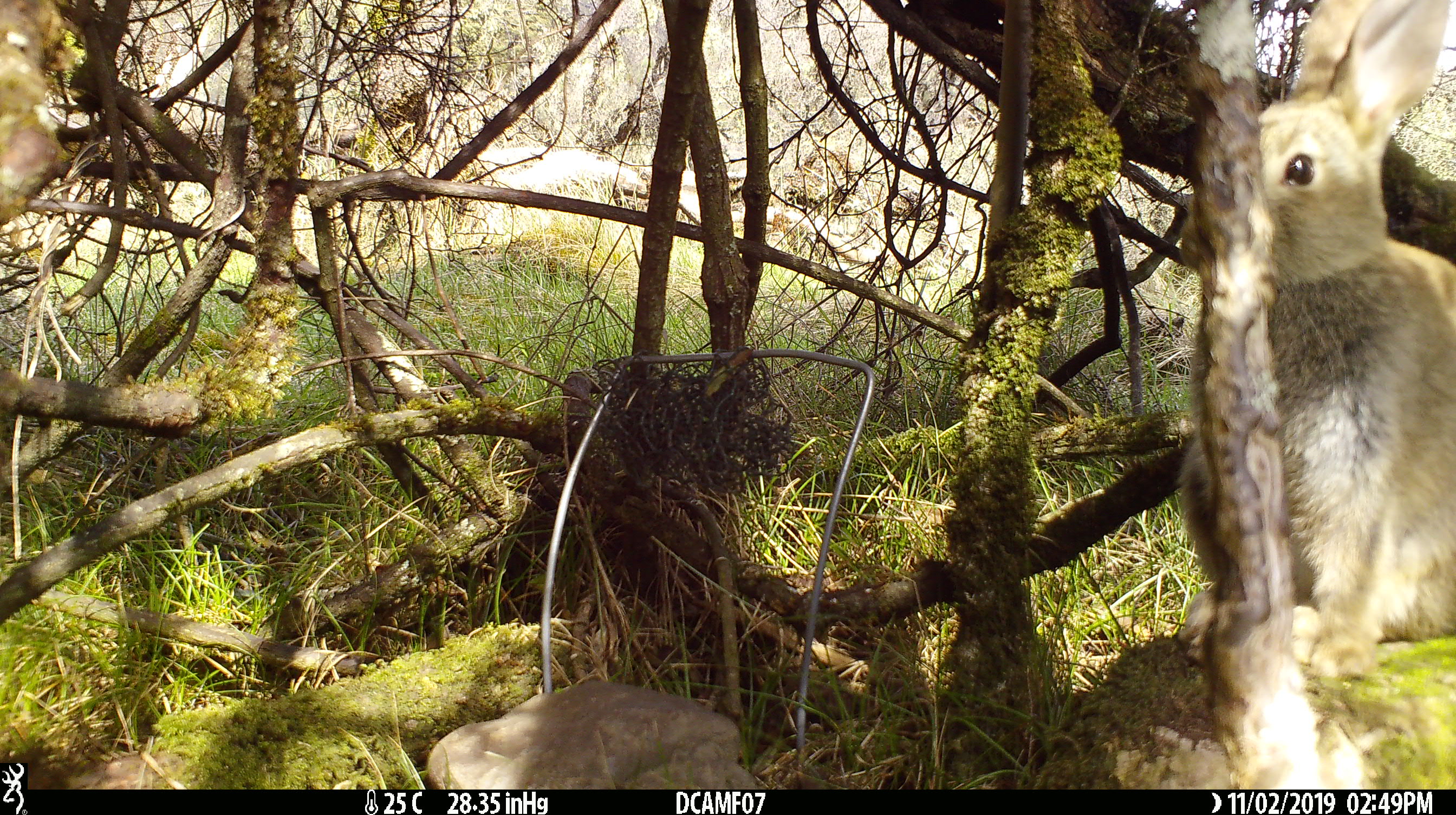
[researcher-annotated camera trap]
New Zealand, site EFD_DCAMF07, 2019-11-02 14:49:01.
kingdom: Animalia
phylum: Chordata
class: Mammalia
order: Lagomorpha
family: Leporidae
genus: Oryctolagus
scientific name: Oryctolagus cuniculus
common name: european rabbit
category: rabbit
Rabbit (european rabbit) (Oryctolagus cuniculus).